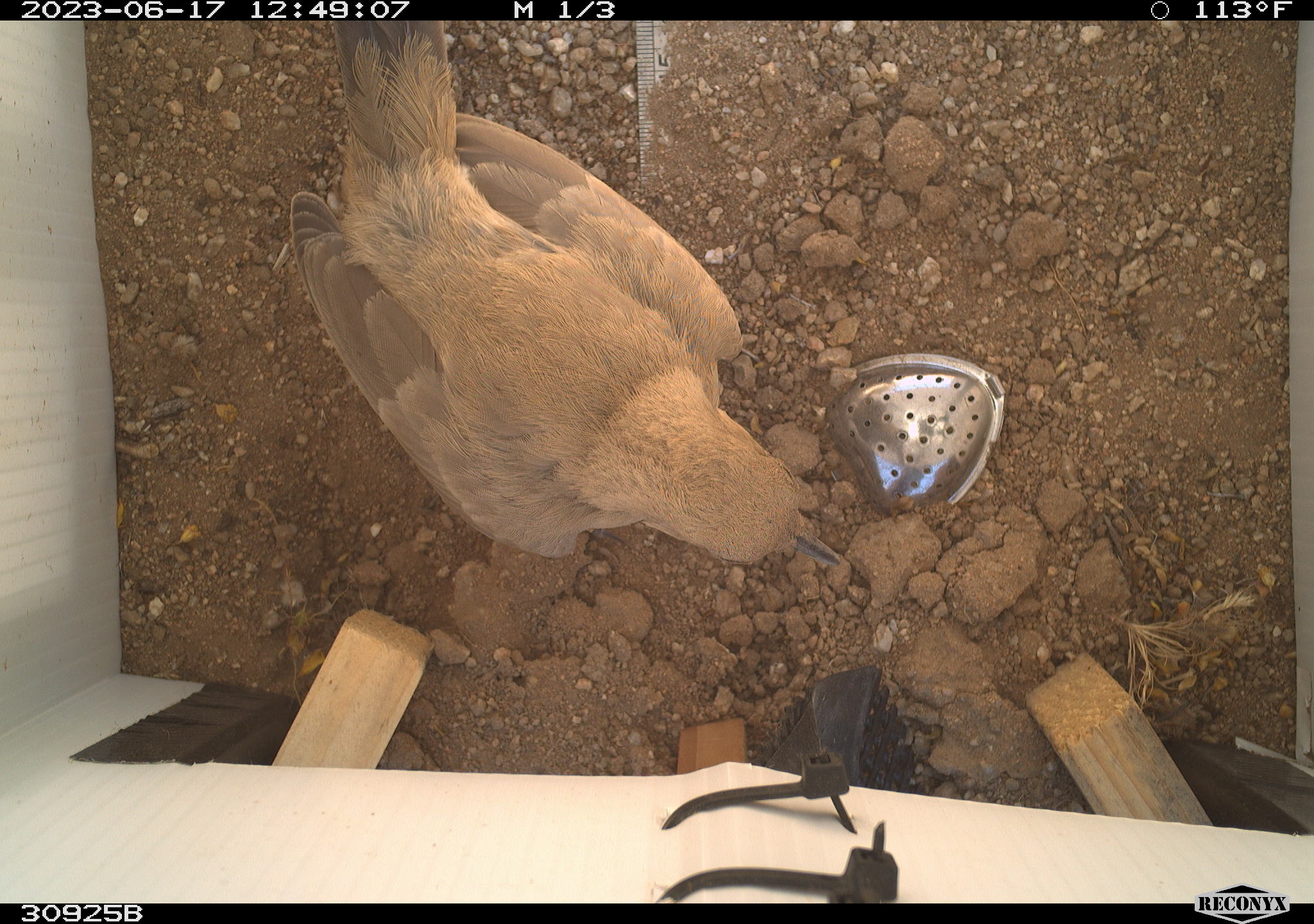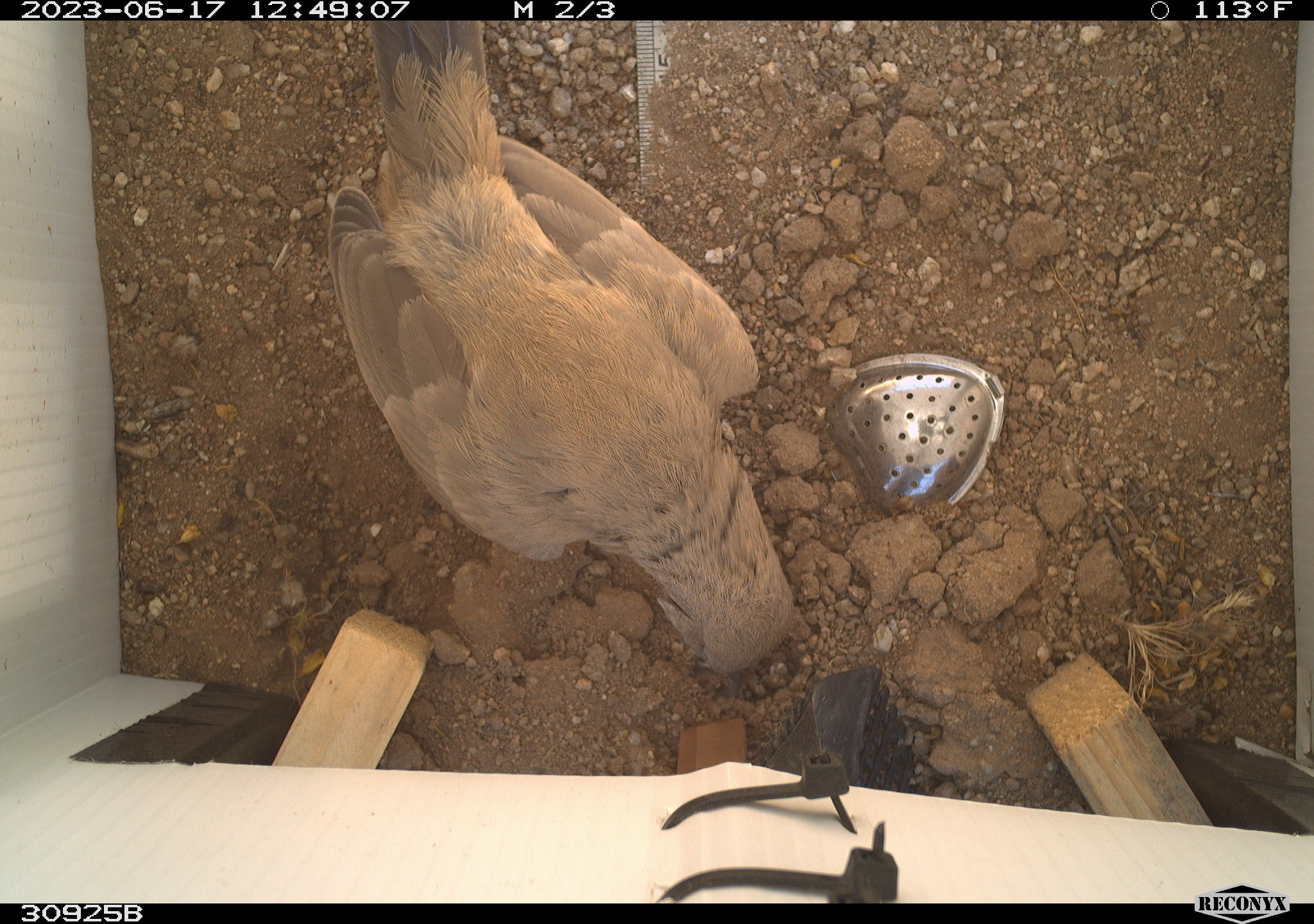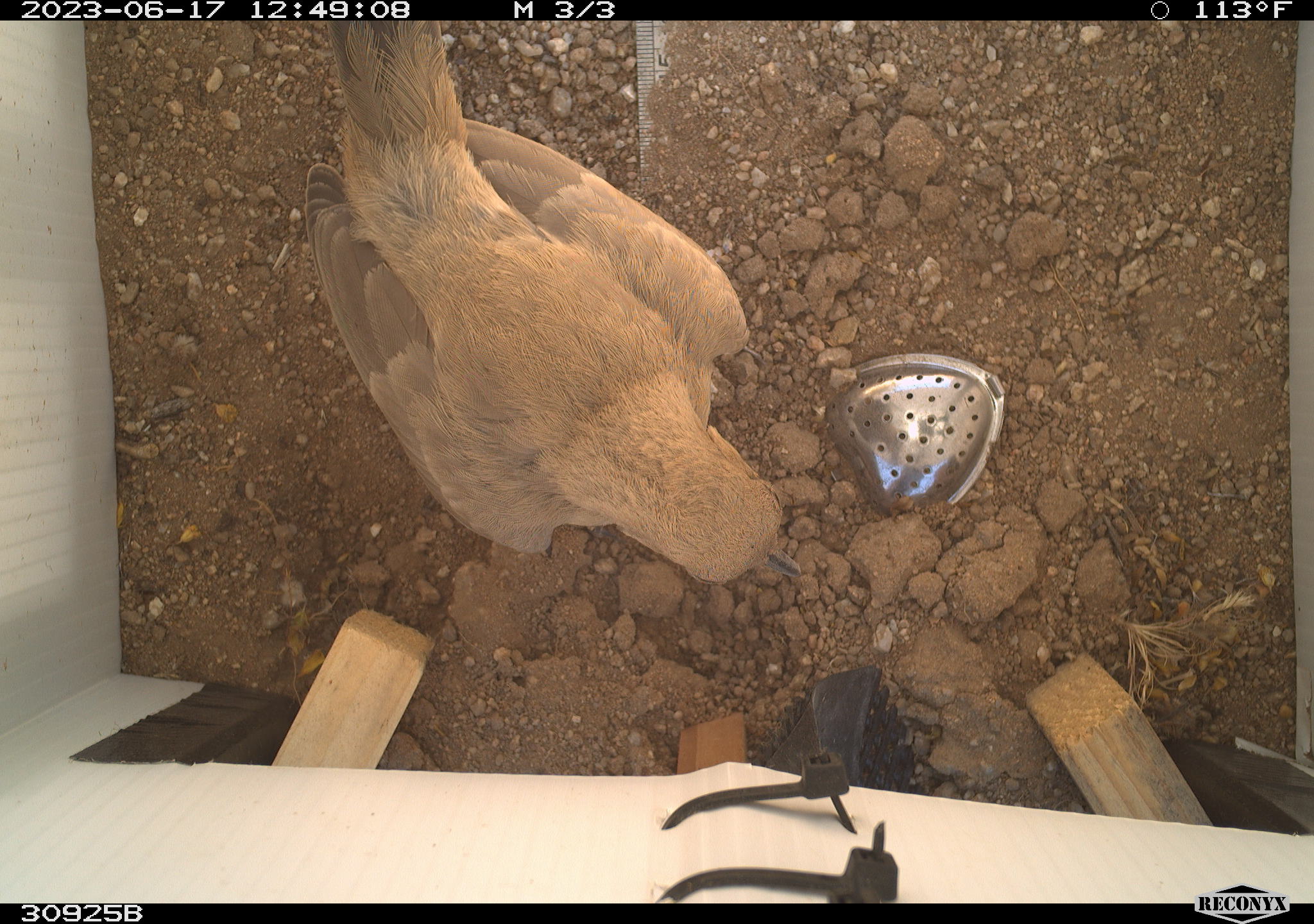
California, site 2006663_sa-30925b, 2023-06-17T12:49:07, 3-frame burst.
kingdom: Animalia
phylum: Chordata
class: Aves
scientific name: Aves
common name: bird